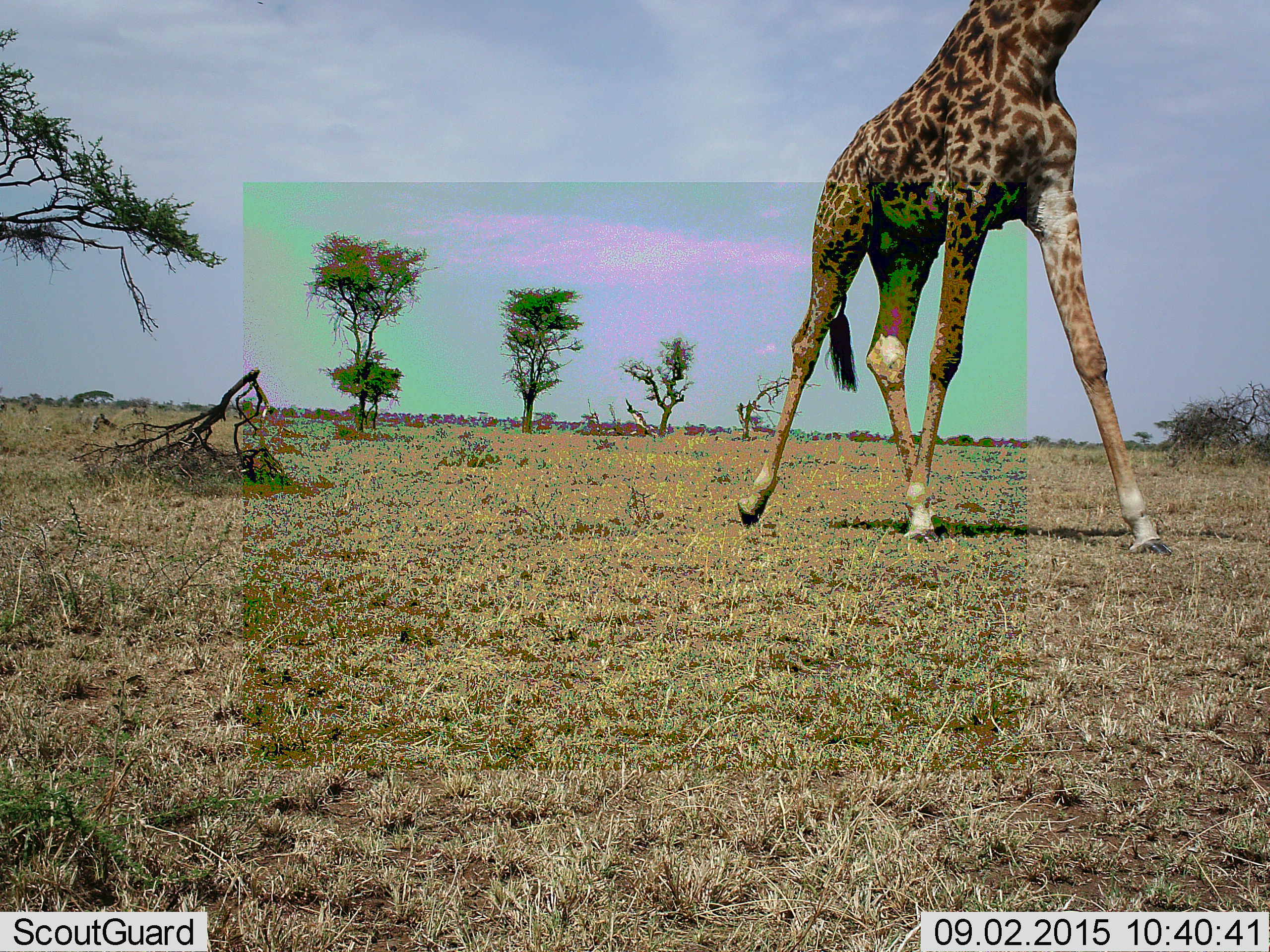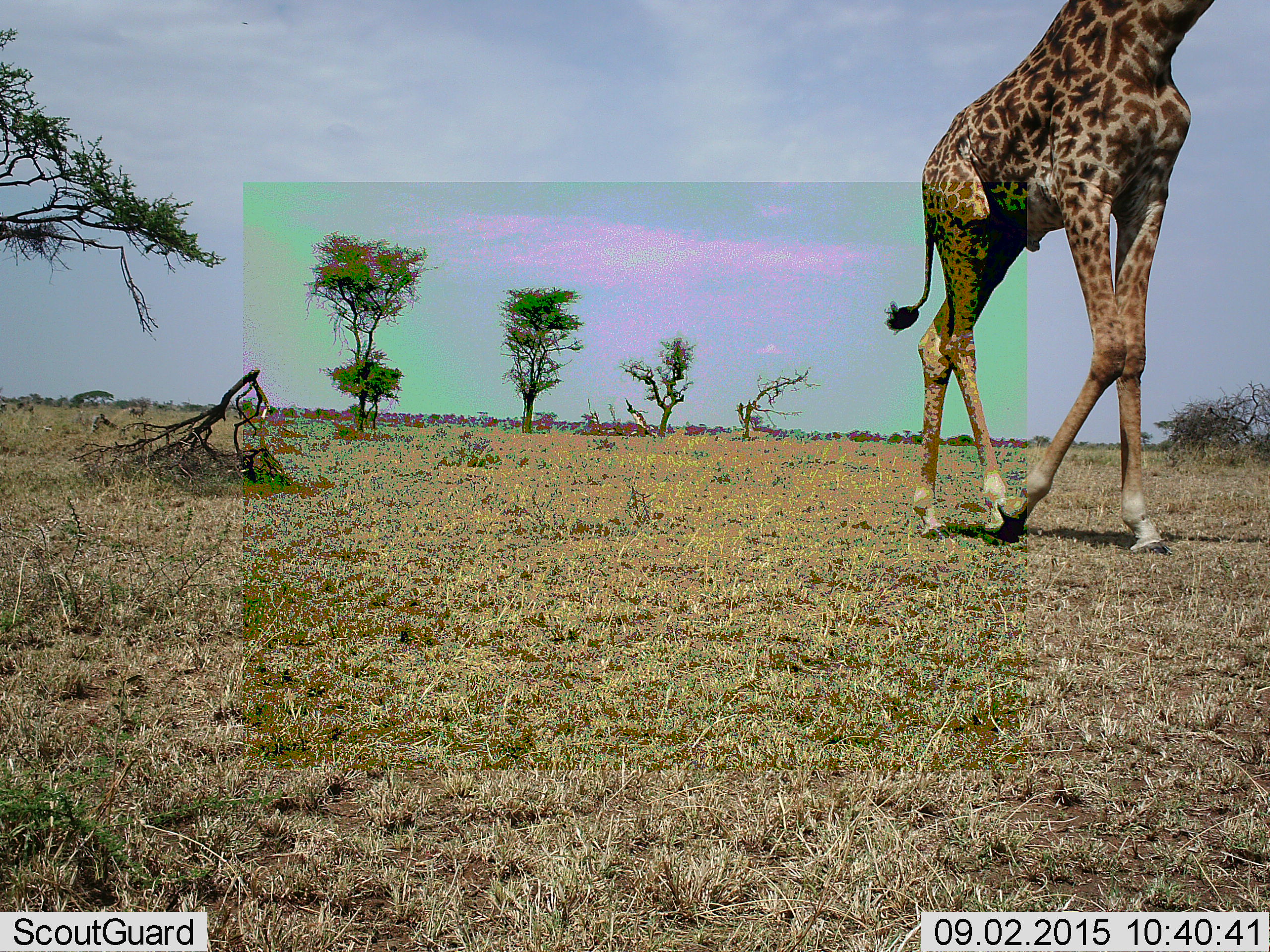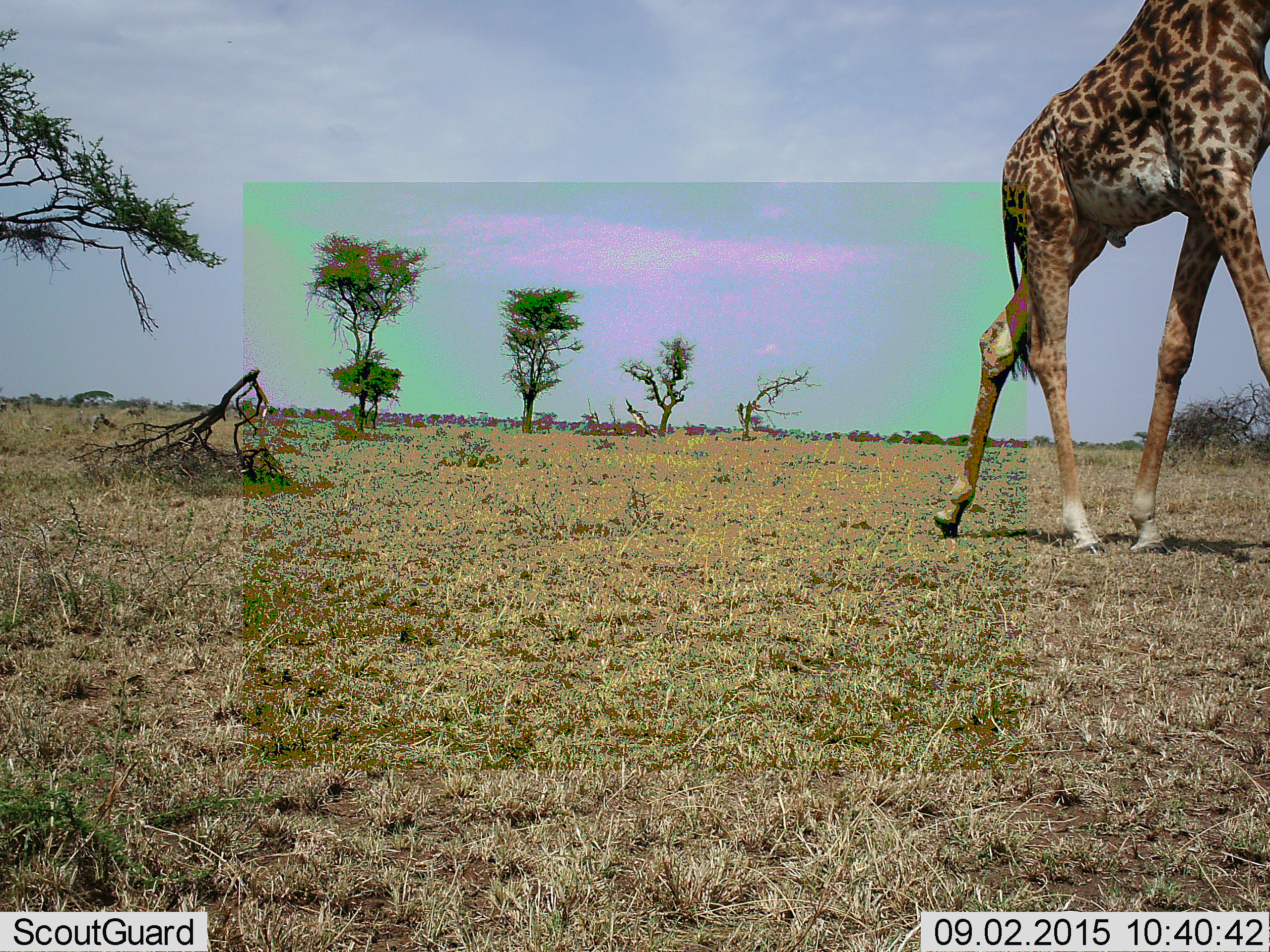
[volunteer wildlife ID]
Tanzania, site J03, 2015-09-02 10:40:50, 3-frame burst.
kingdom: Animalia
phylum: Chordata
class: Mammalia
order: Artiodactyla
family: Giraffidae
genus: Giraffa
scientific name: Giraffa camelopardalis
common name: giraffe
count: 1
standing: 20%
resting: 0%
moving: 90%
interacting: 0%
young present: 0%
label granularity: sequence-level